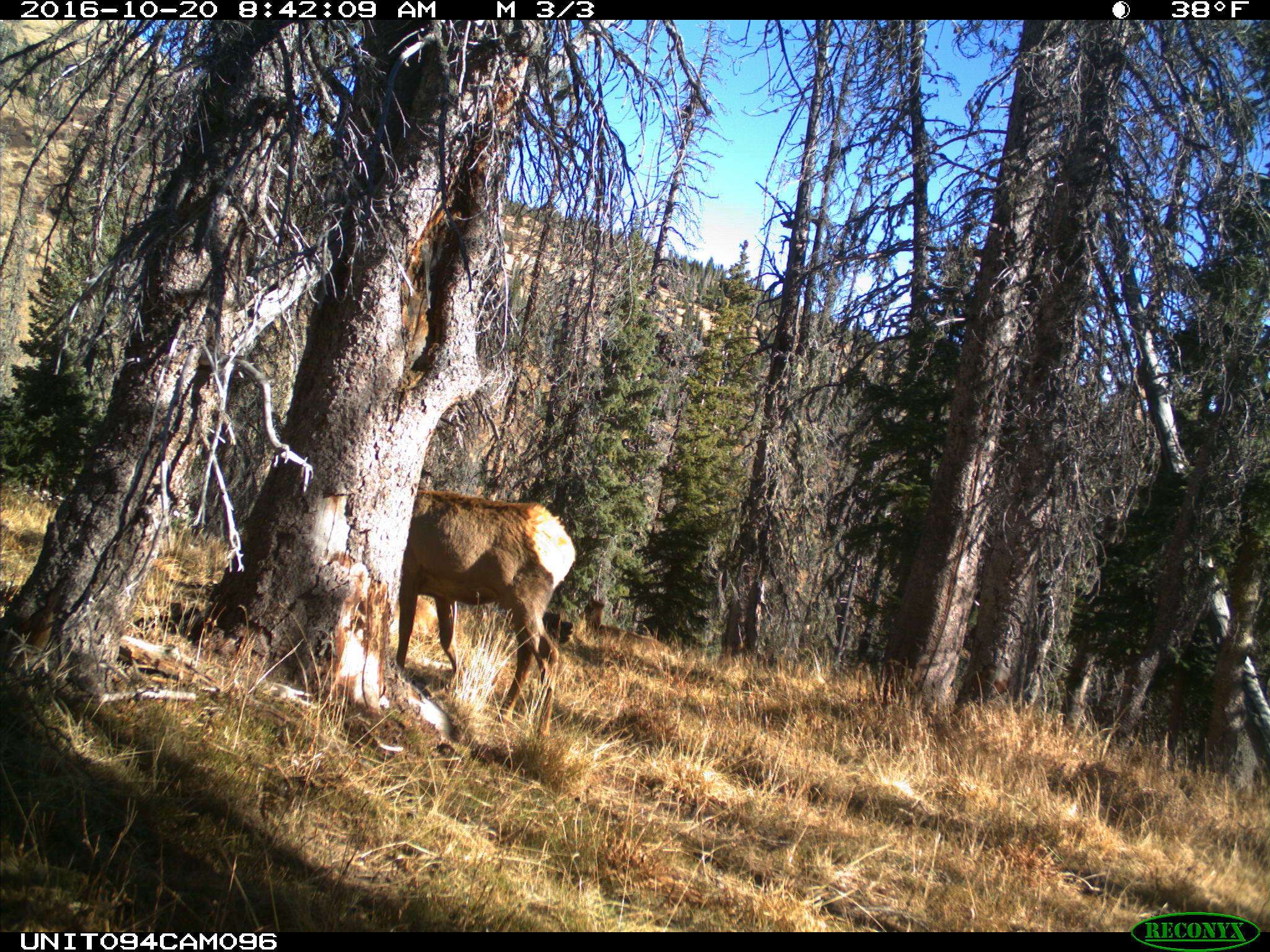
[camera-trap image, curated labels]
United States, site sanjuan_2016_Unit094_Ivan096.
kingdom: Animalia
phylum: Chordata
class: Mammalia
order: Artiodactyla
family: Cervidae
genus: Cervus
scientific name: Cervus elaphus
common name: red deer